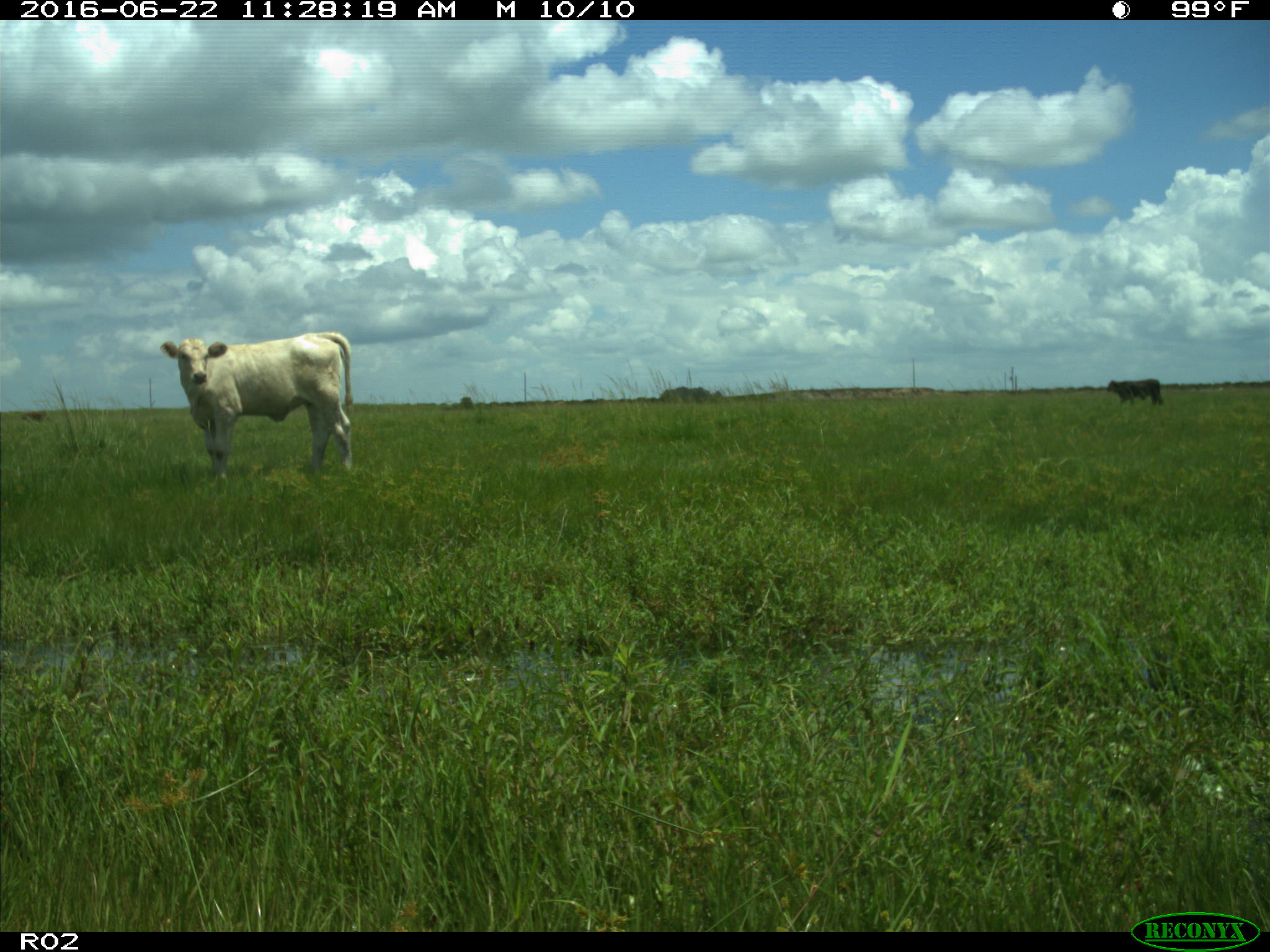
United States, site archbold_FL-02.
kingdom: Animalia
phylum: Chordata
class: Mammalia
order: Artiodactyla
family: Bovidae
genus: Bos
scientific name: Bos taurus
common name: domestic cow